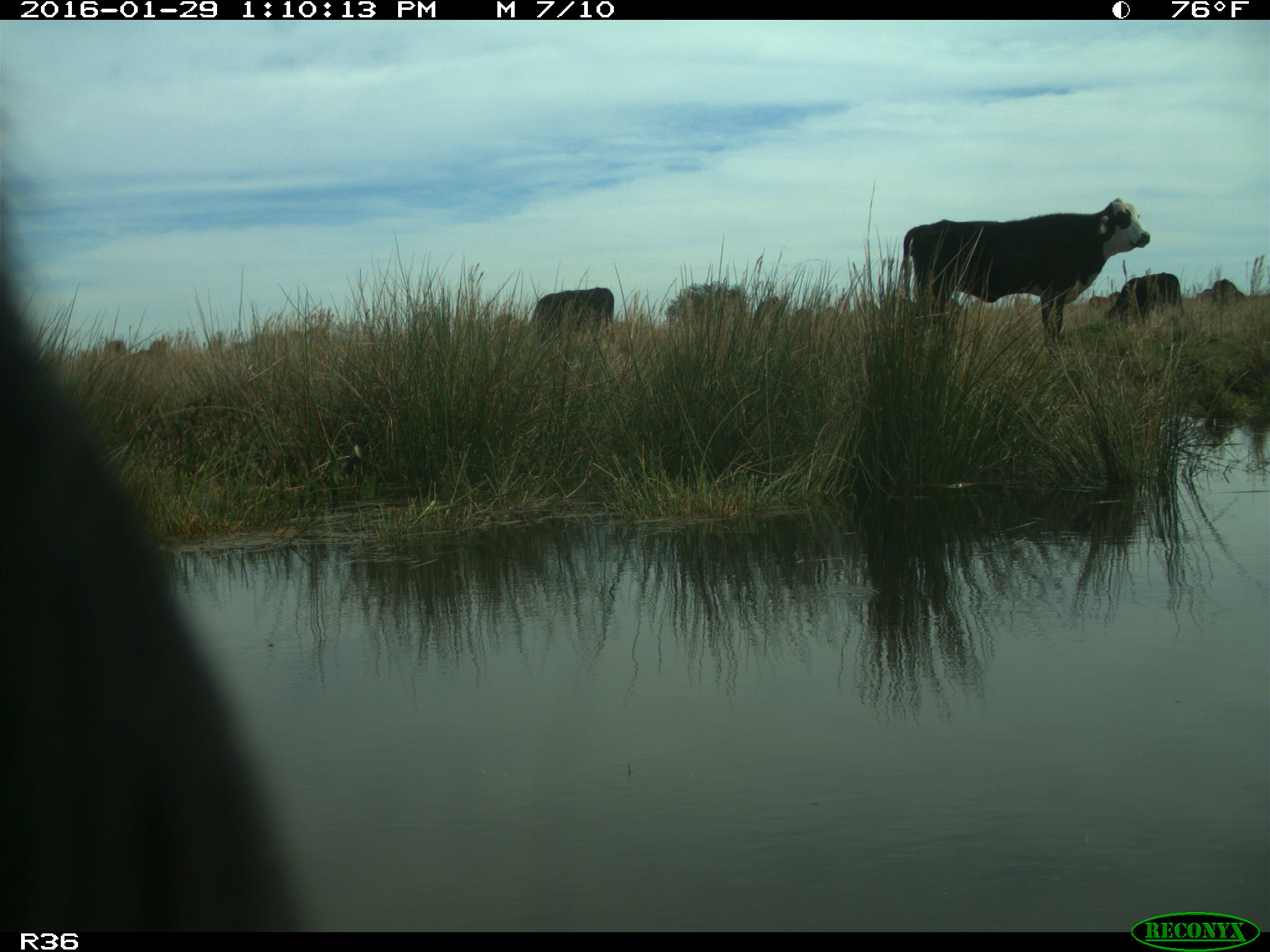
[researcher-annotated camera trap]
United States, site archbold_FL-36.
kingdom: Animalia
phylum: Chordata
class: Mammalia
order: Artiodactyla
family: Bovidae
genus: Bos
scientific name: Bos taurus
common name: domestic cow